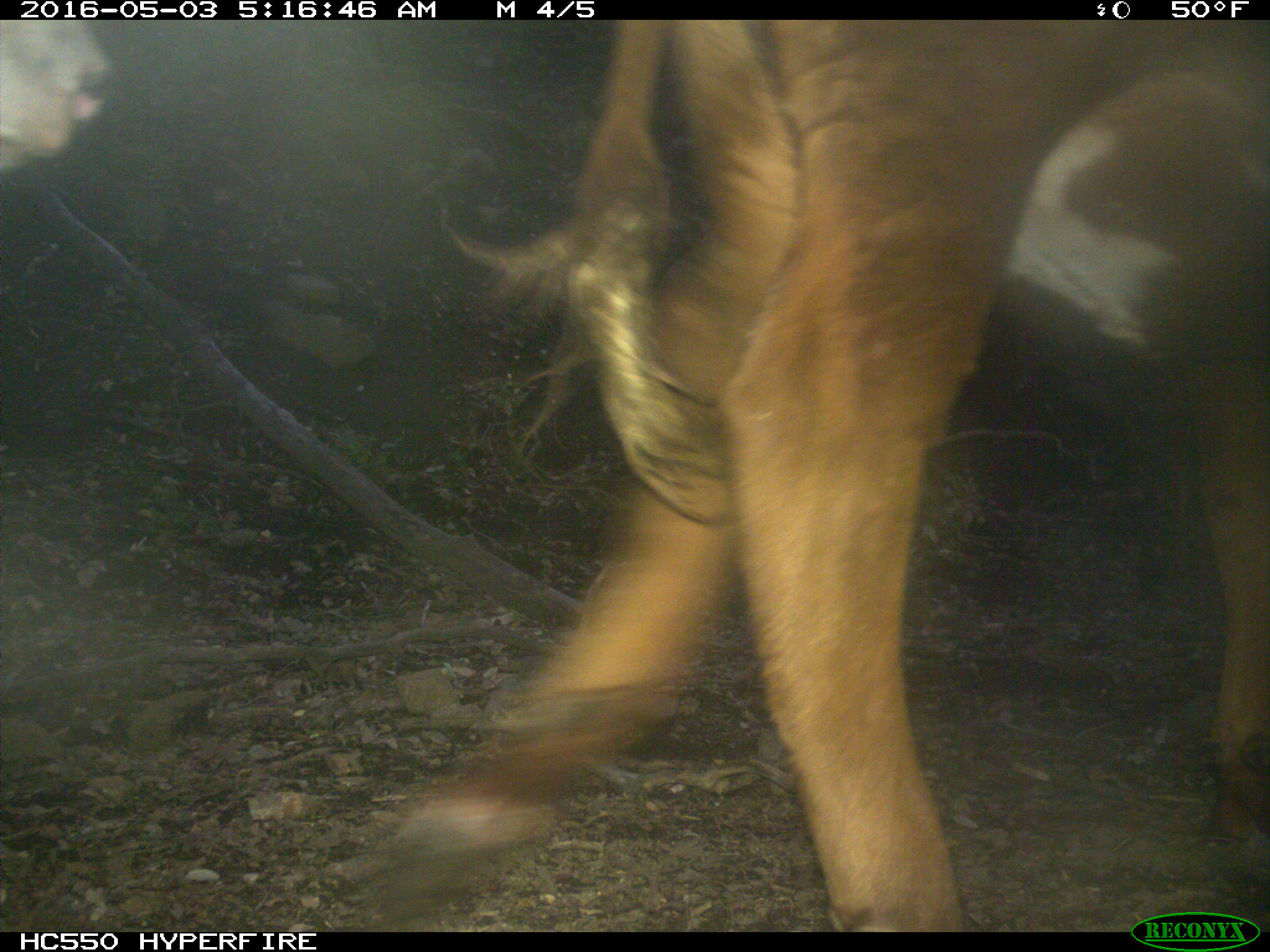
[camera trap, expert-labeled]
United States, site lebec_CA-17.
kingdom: Animalia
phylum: Chordata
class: Mammalia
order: Artiodactyla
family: Bovidae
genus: Bos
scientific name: Bos taurus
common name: domestic cow